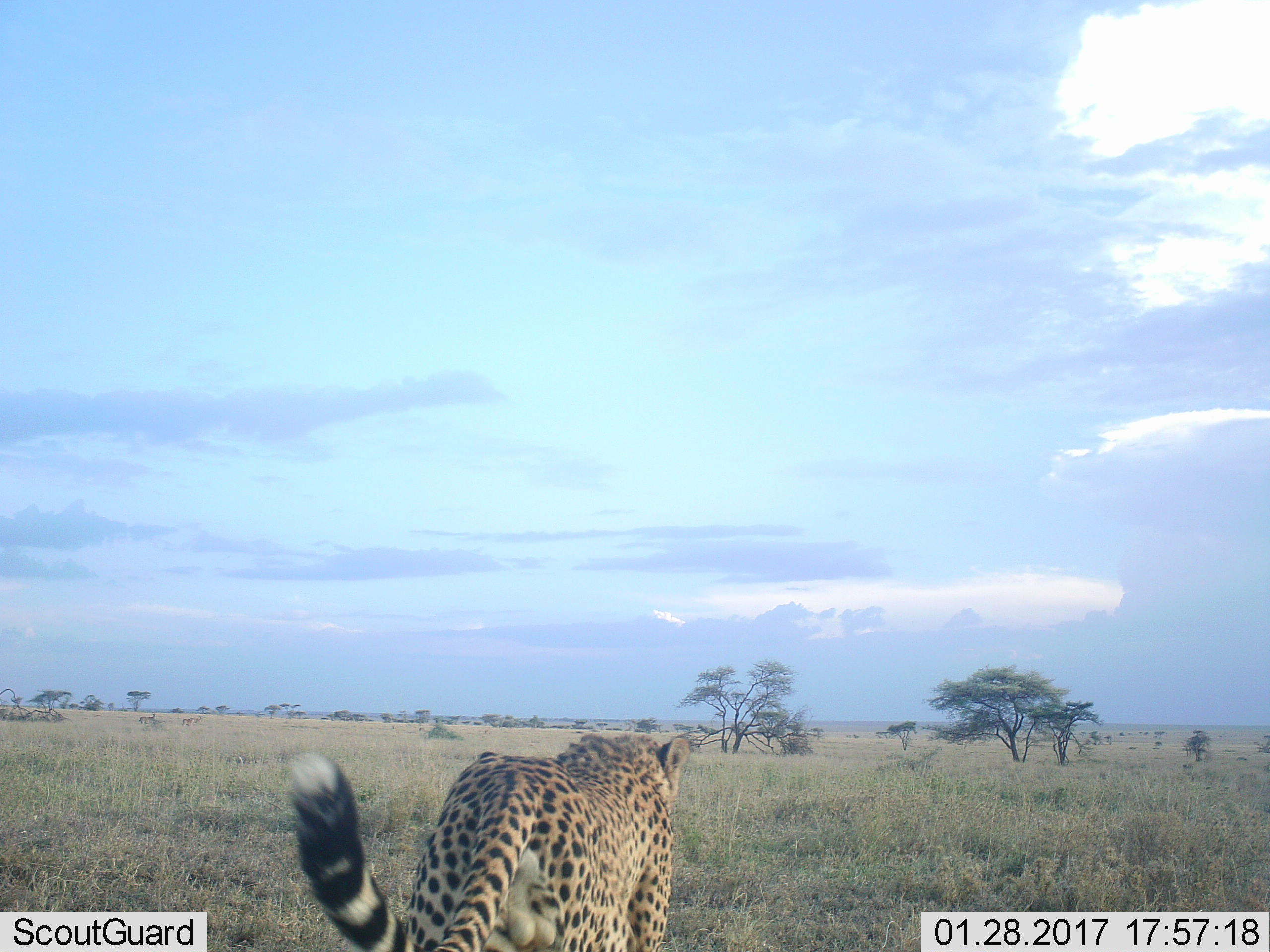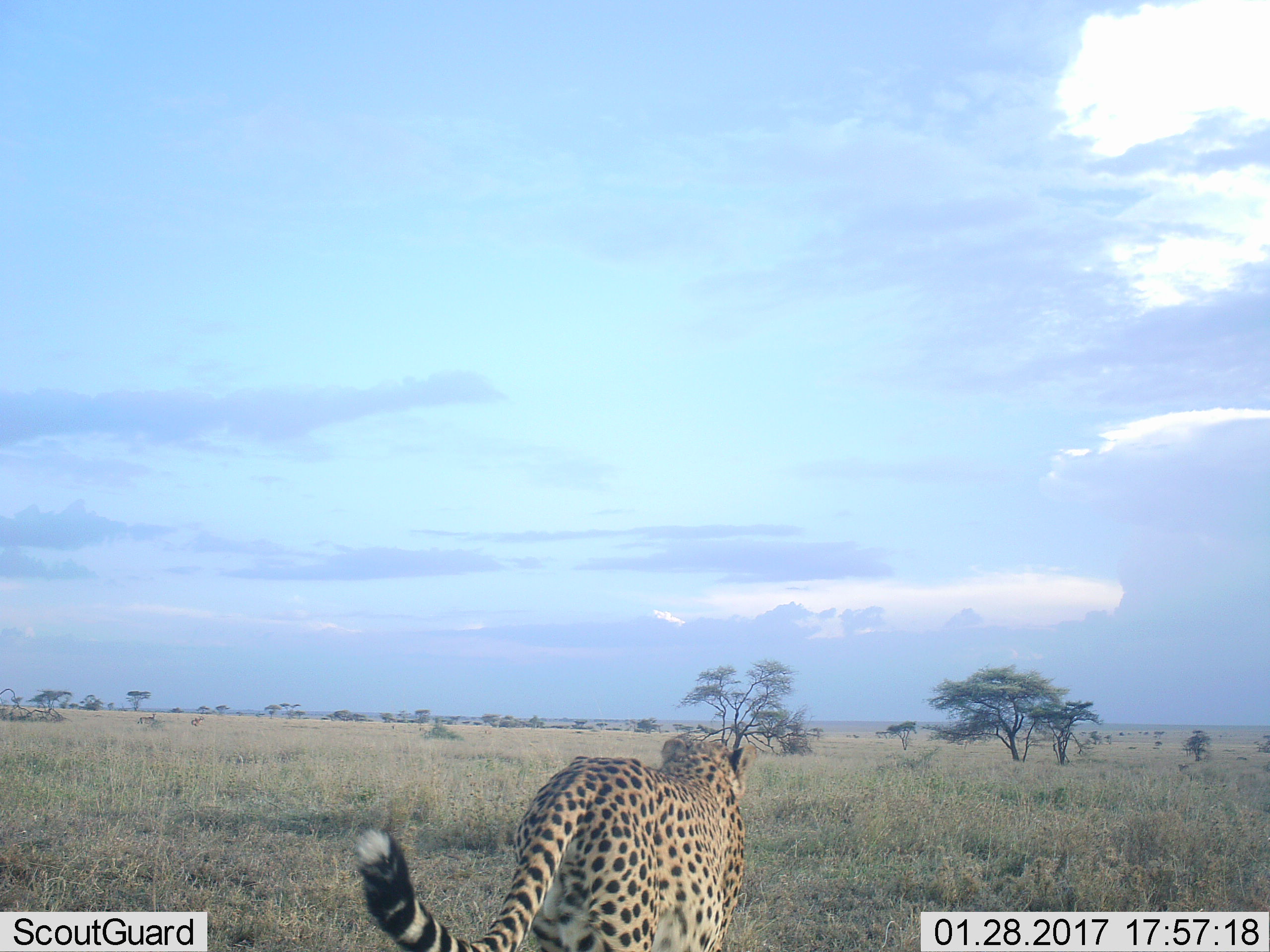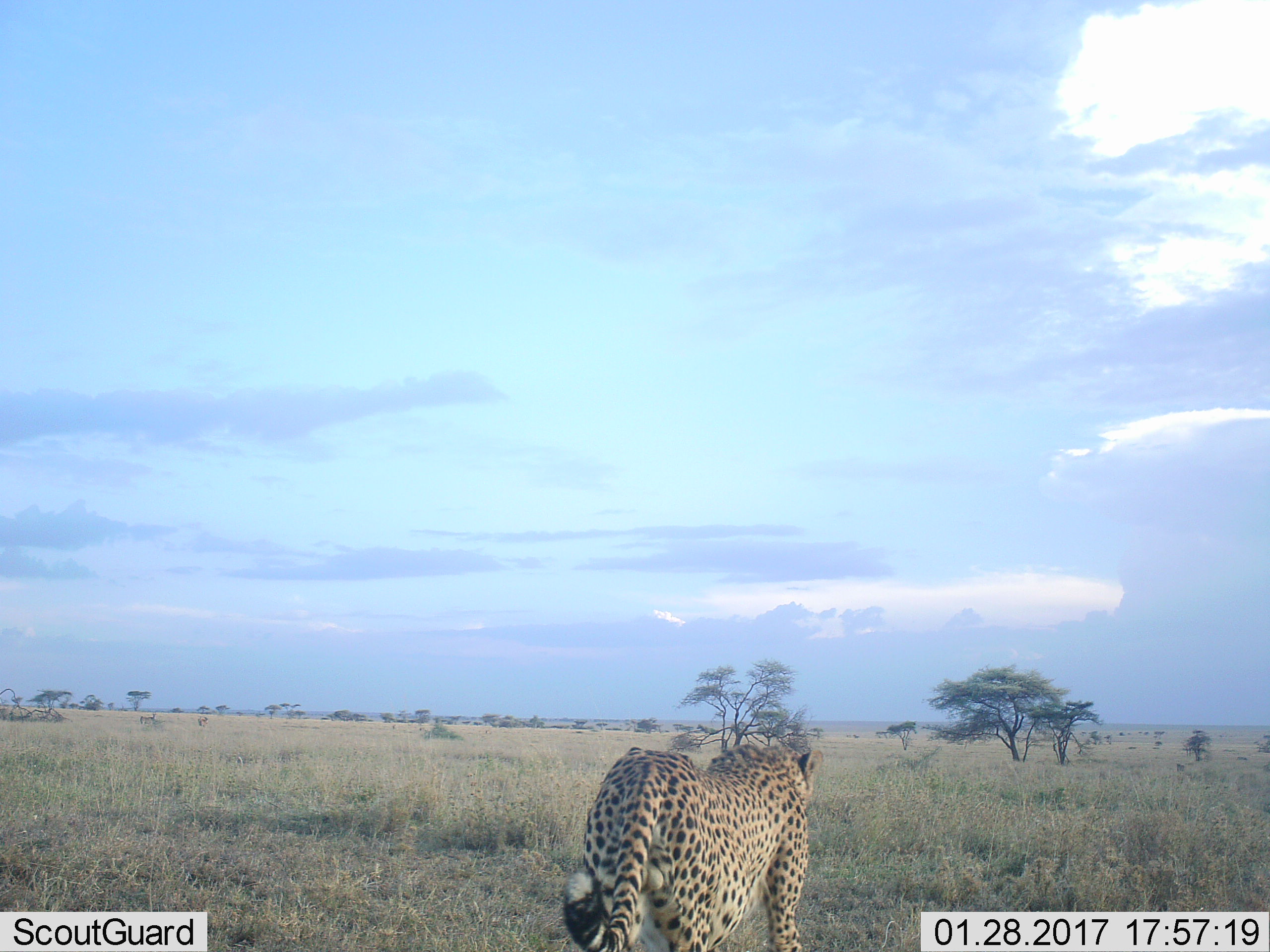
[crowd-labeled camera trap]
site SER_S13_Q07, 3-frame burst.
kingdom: Animalia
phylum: Chordata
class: Mammalia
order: Carnivora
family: Felidae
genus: Acinonyx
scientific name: Acinonyx jubatus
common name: cheetah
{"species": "cheetah (Acinonyx jubatus)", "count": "1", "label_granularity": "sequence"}